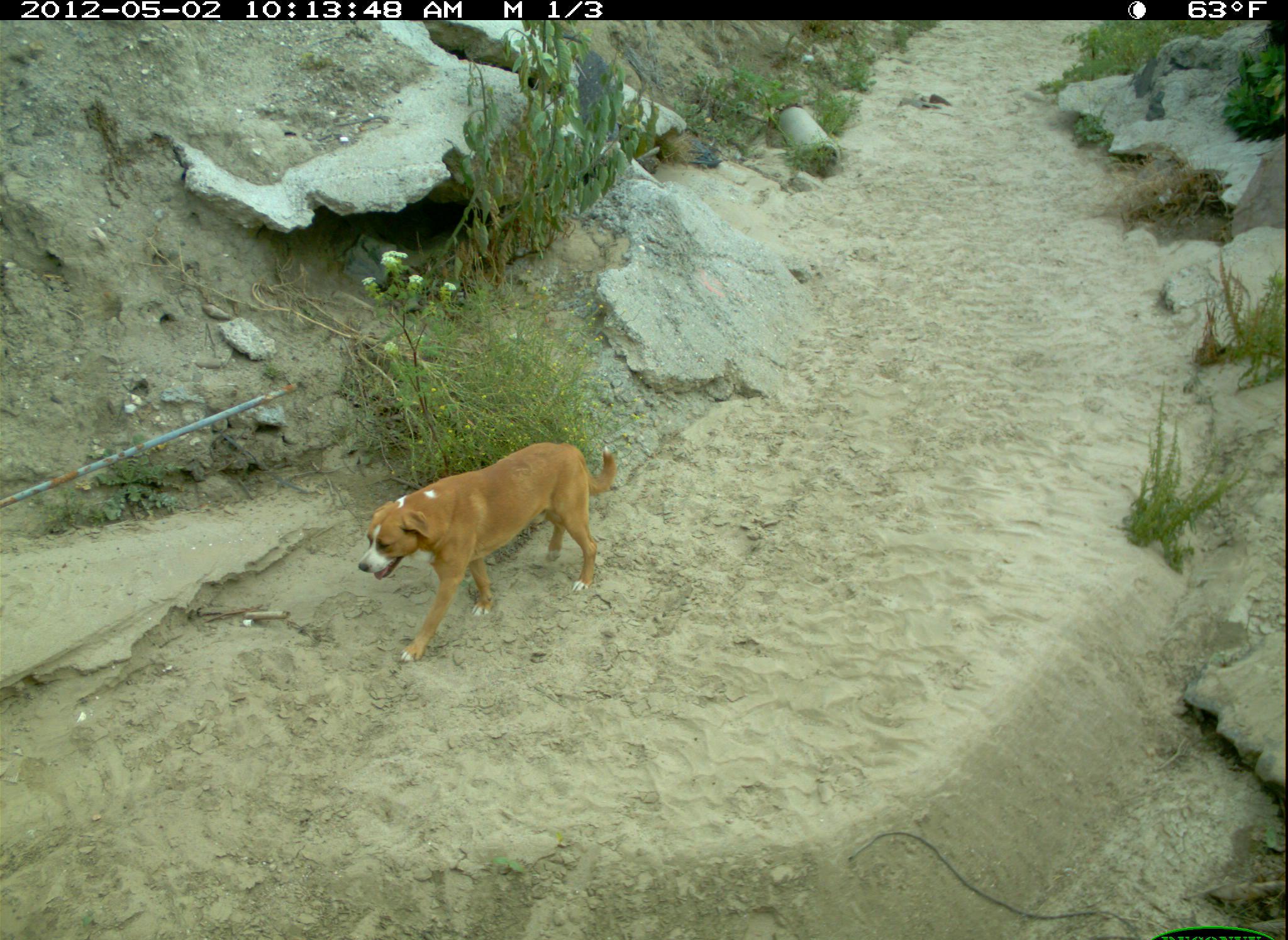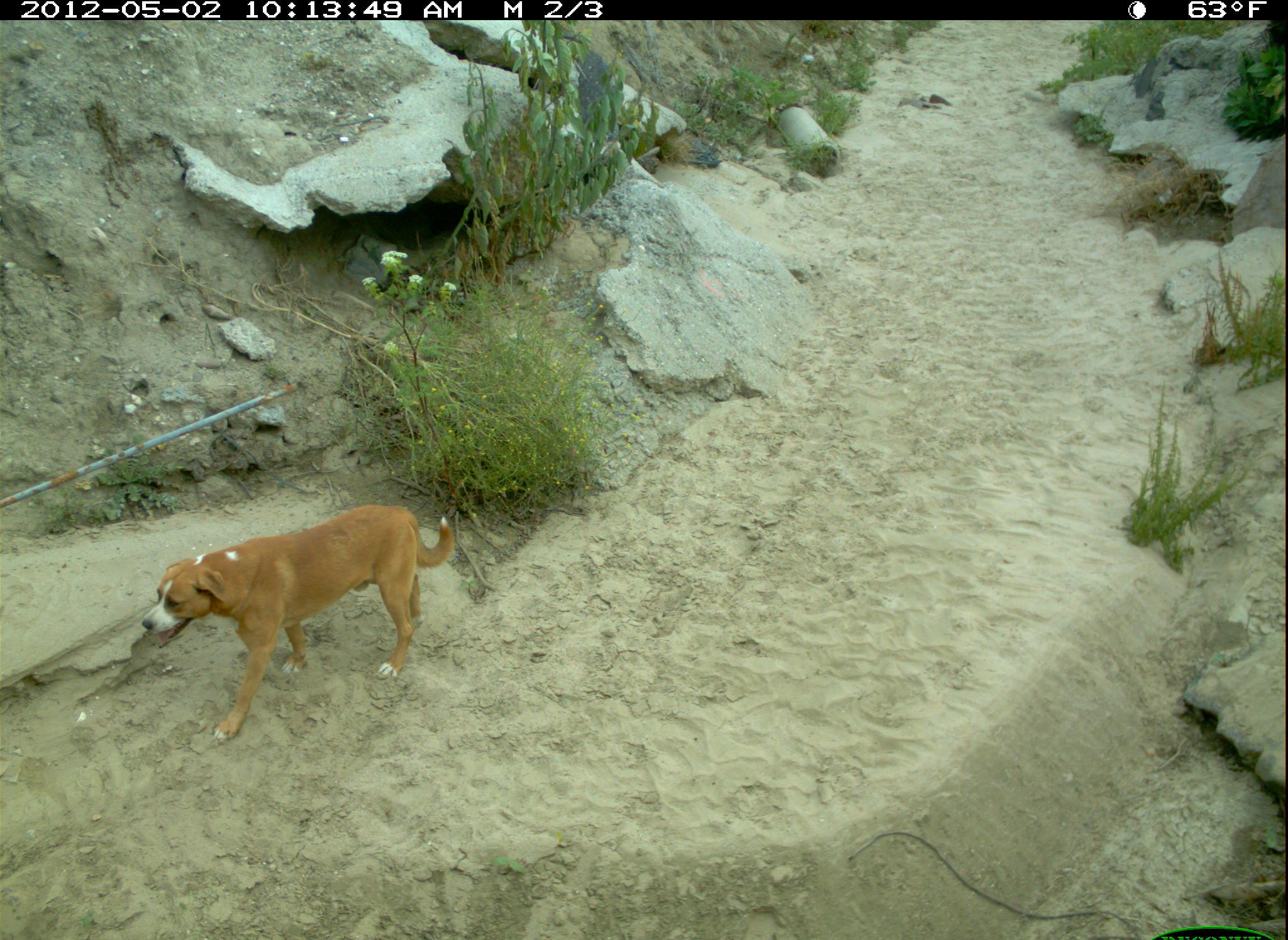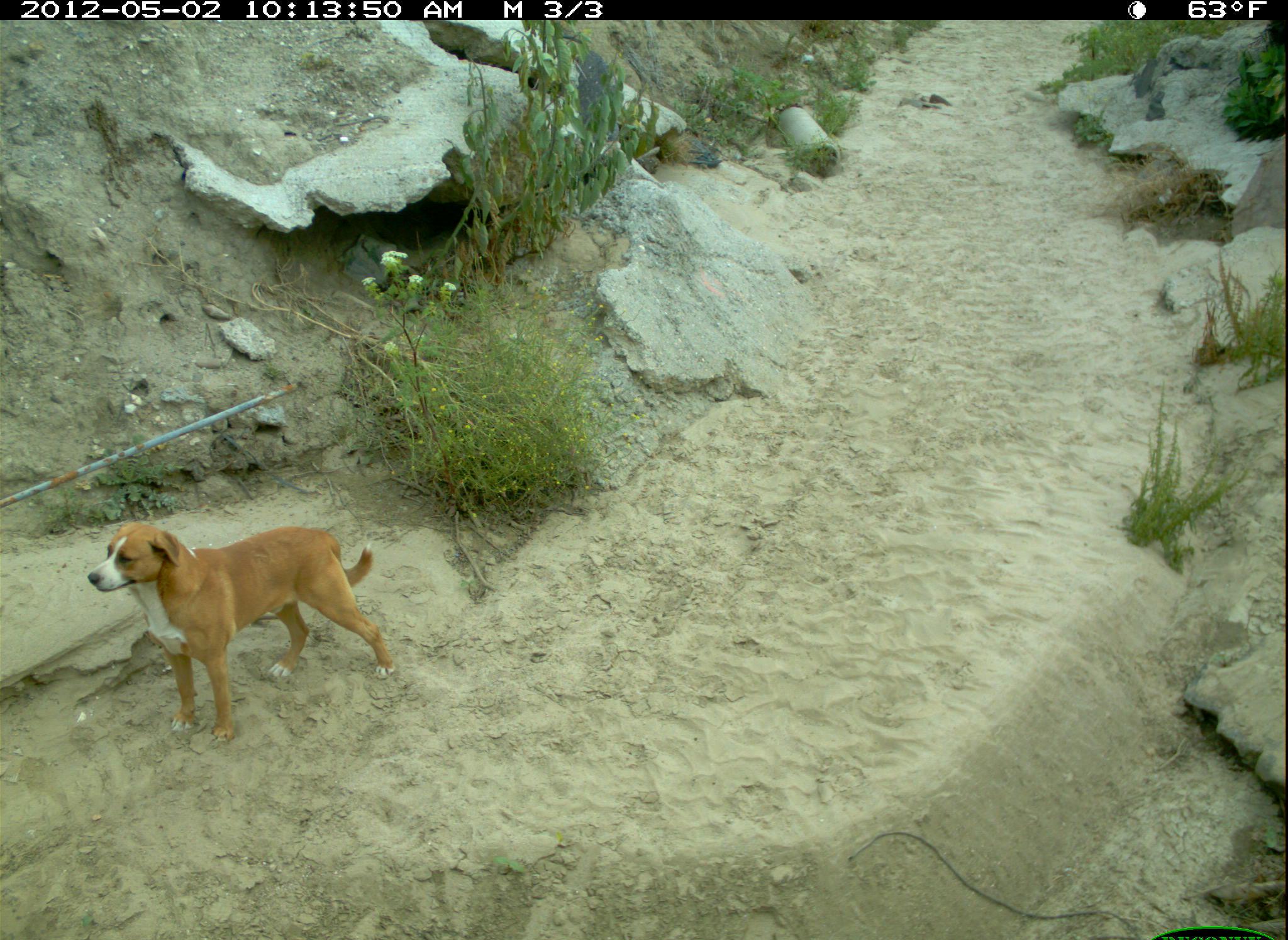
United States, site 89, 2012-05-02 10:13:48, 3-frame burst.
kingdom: Animalia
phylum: Chordata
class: Mammalia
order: Carnivora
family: Canidae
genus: Canis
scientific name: Canis familiaris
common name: domestic dog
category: dog